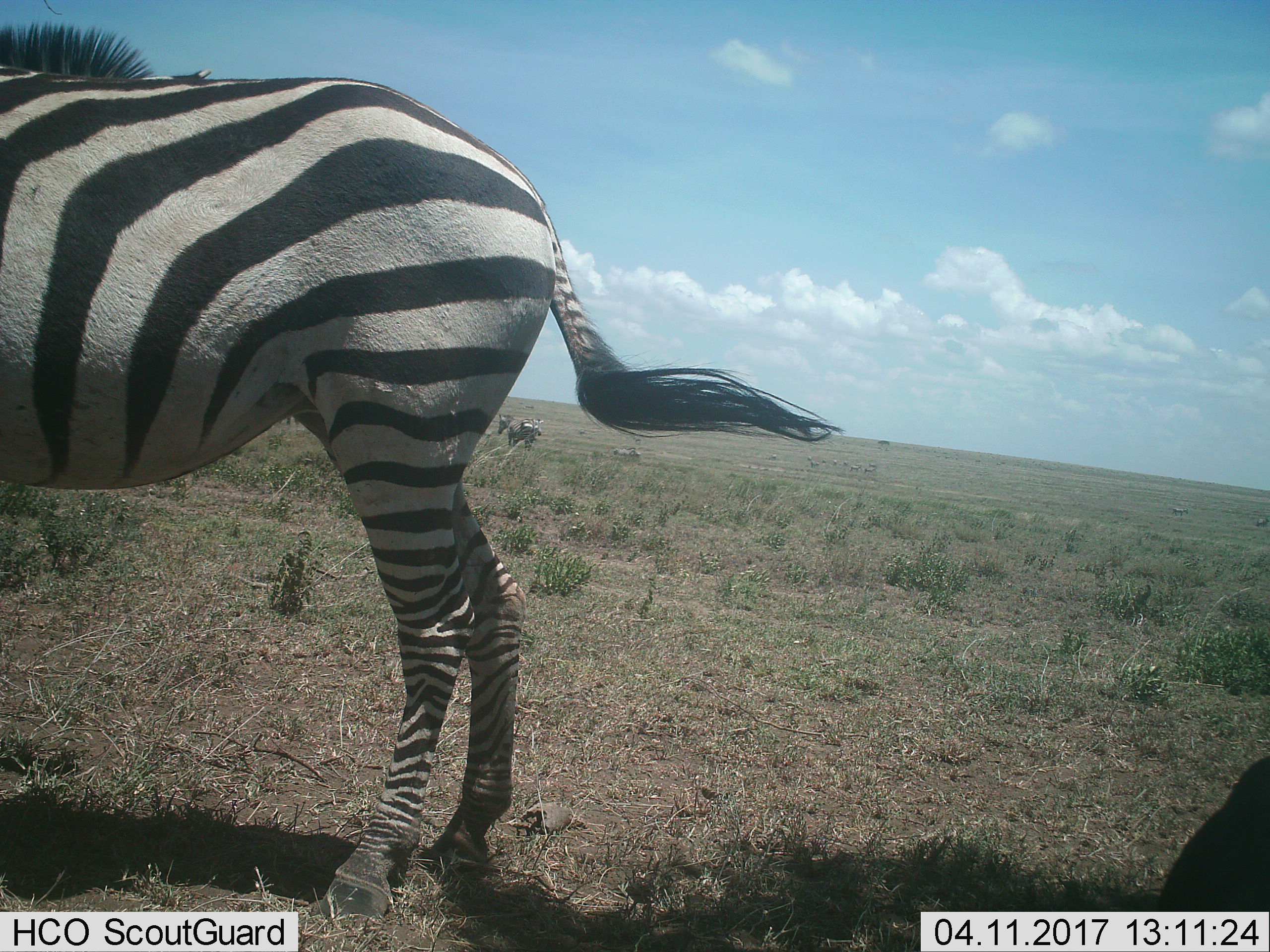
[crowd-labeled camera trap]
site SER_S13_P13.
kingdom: Animalia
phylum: Chordata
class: Mammalia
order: Perissodactyla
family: Equidae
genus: Equus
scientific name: Equus quagga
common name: plains zebra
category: zebraplains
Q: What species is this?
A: Zebraplains (plains zebra) (Equus quagga).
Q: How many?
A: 2.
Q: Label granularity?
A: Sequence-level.